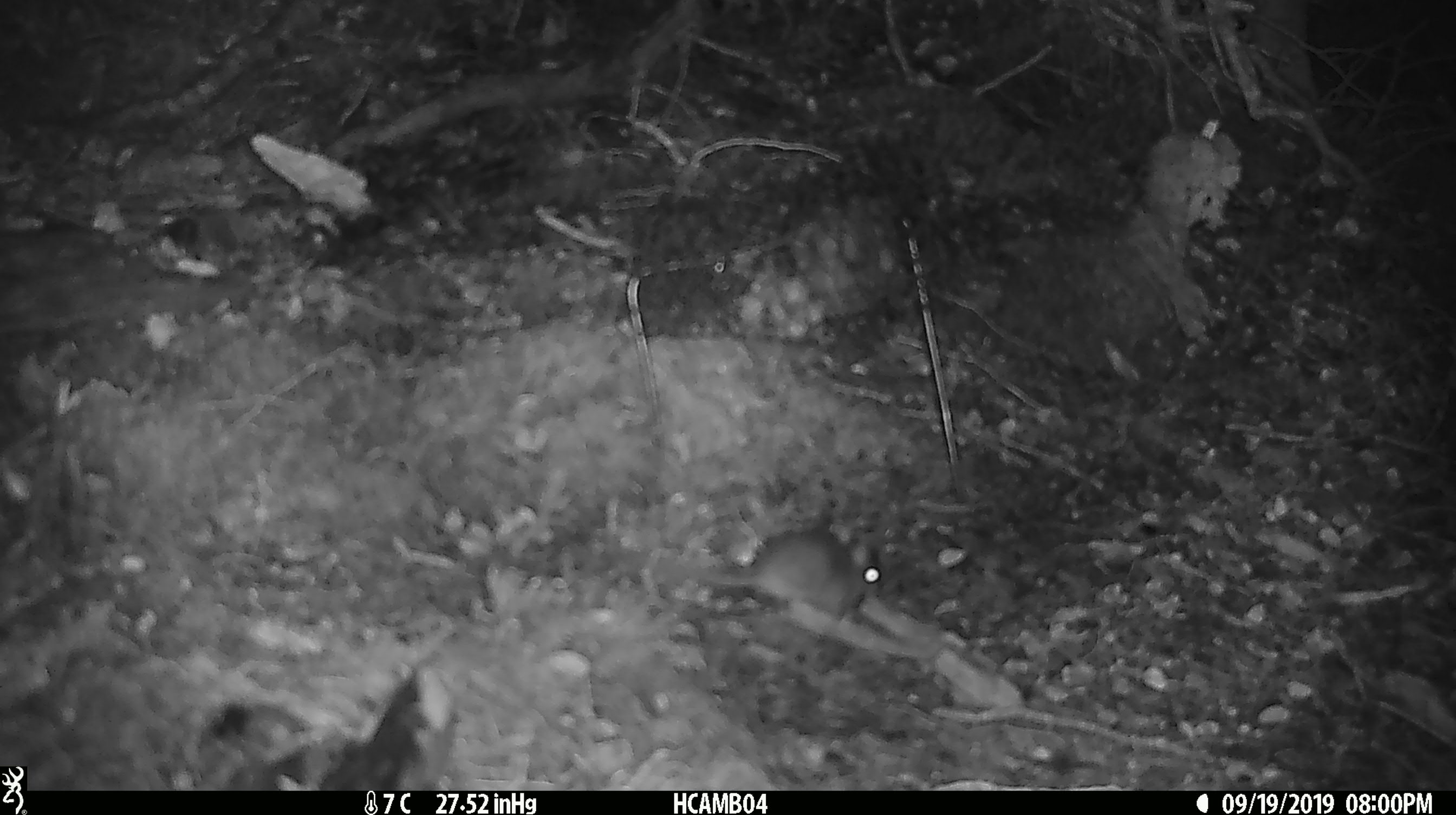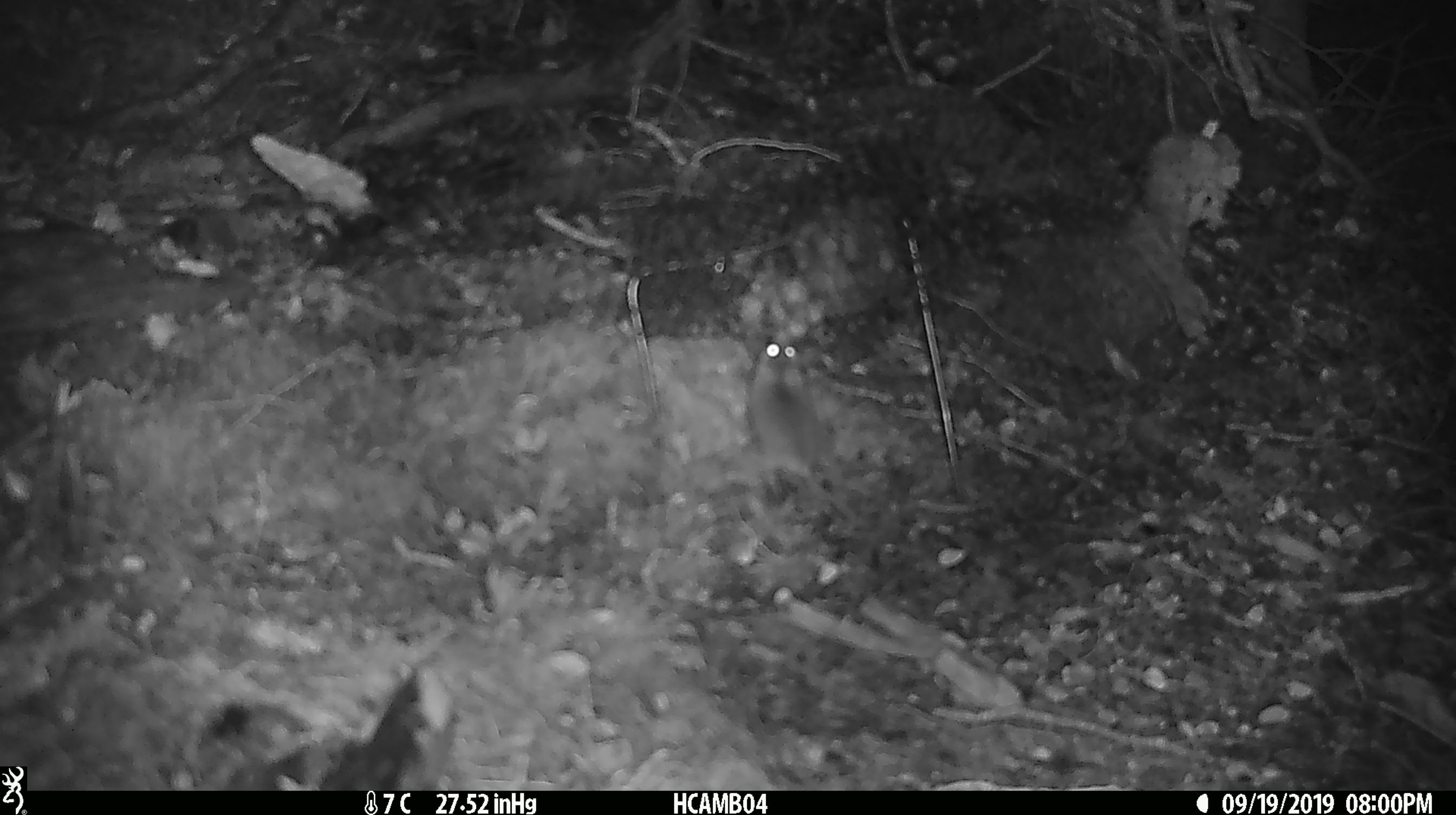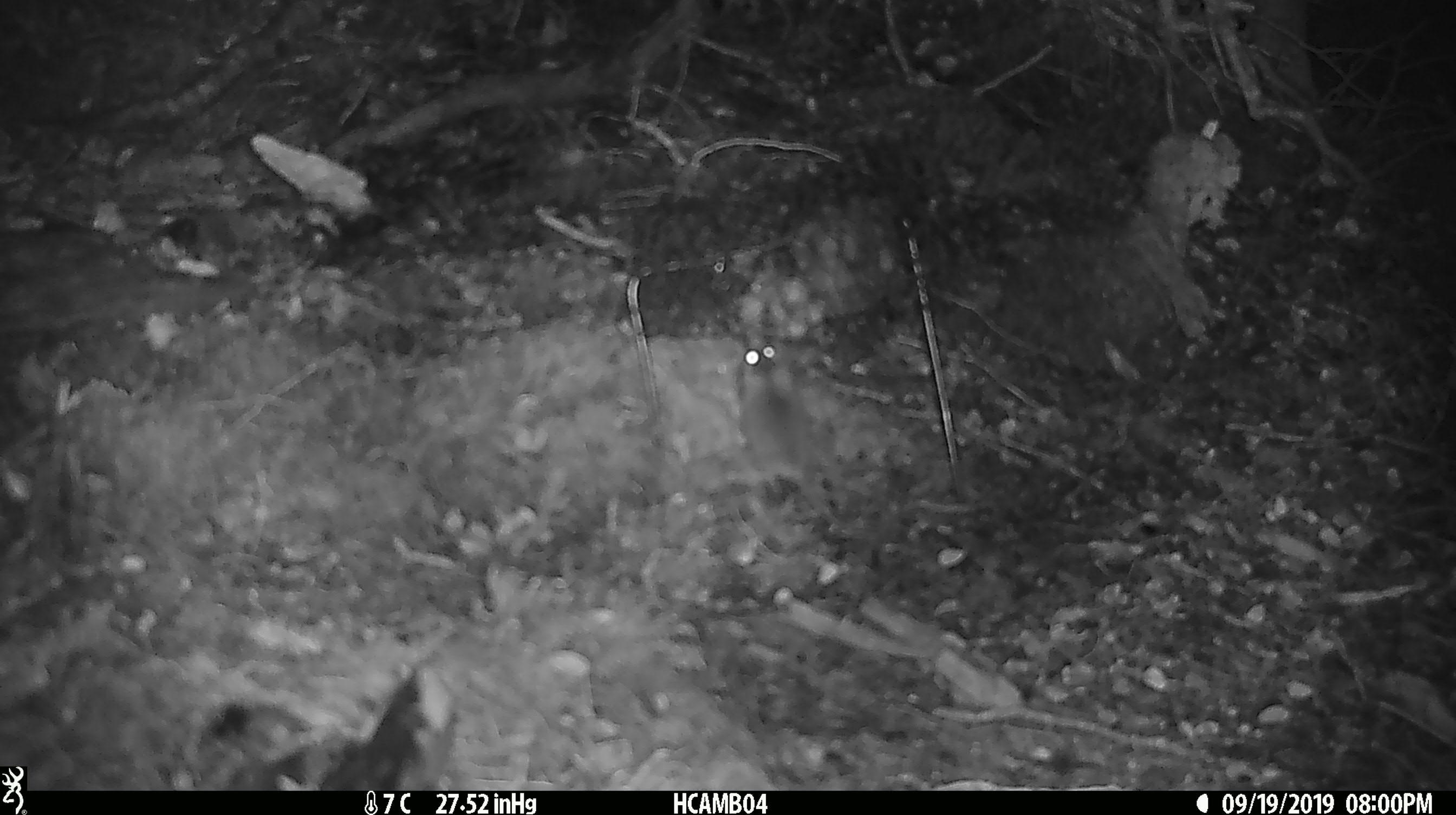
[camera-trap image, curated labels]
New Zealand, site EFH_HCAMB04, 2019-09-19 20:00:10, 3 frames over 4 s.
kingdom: Animalia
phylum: Chordata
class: Mammalia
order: Rodentia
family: Muridae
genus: Mus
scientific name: Mus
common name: mouse